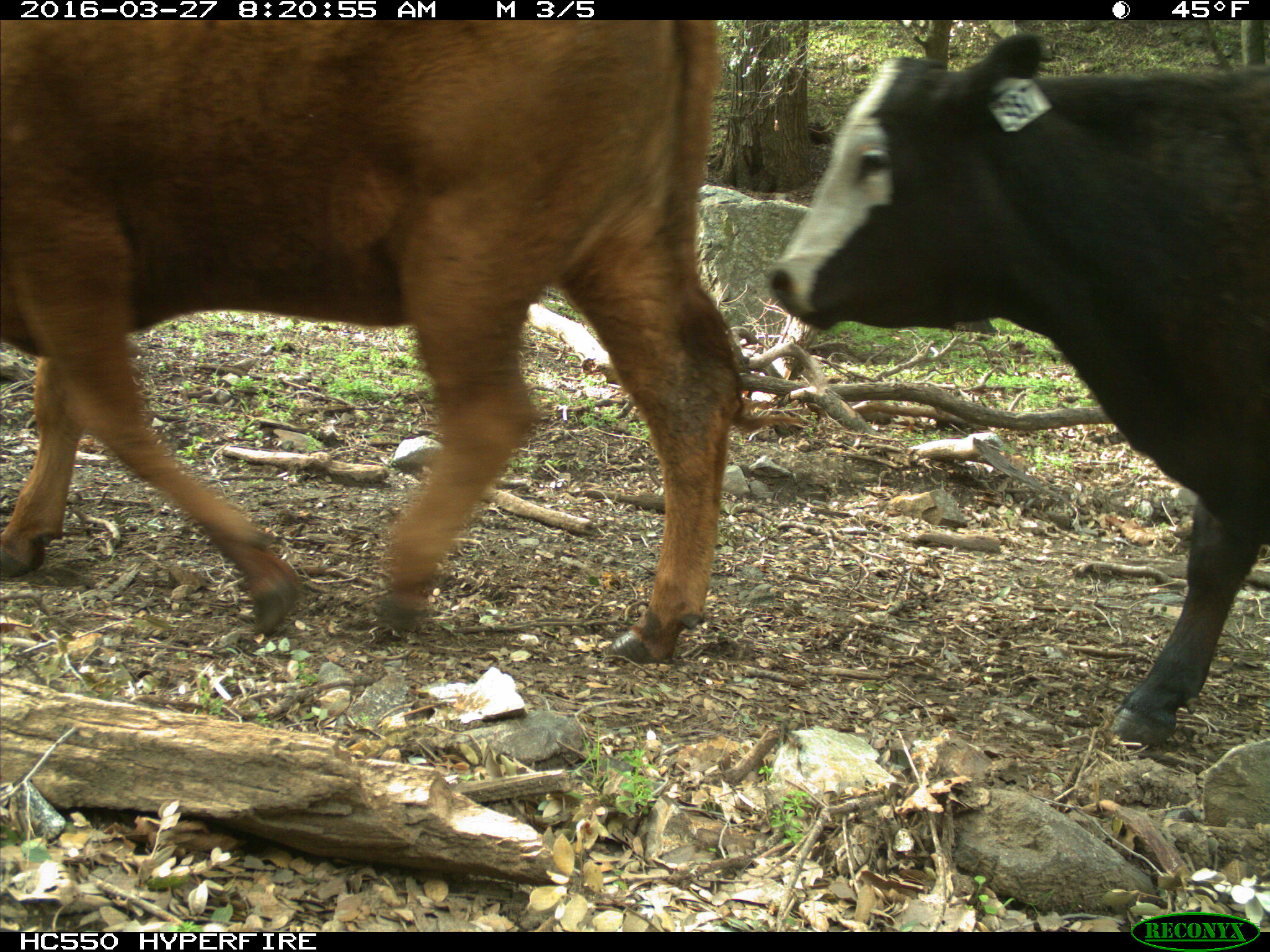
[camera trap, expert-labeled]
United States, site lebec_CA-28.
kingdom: Animalia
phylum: Chordata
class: Mammalia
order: Artiodactyla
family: Bovidae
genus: Bos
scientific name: Bos taurus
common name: domestic cow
Bos taurus (domestic cow).